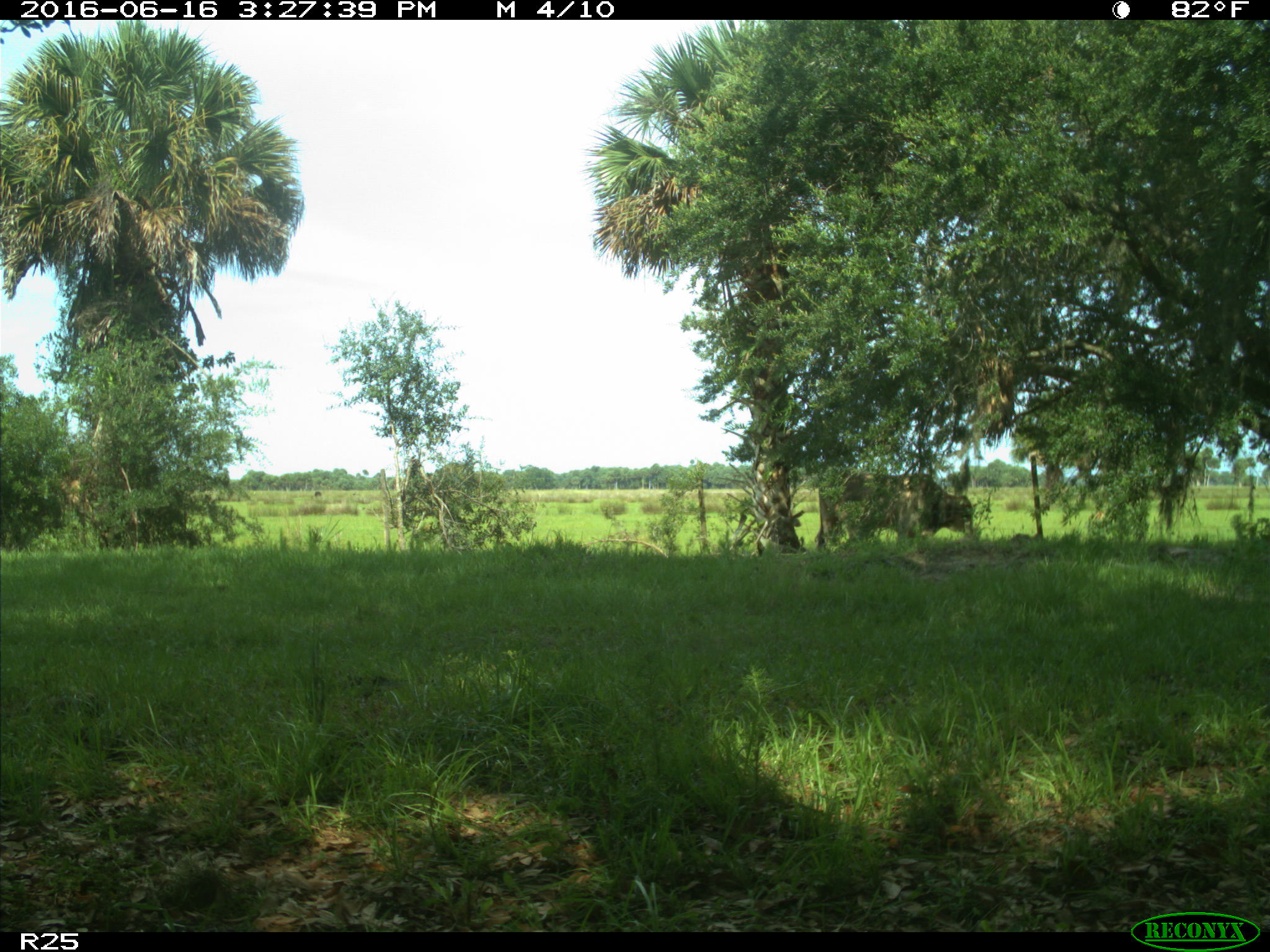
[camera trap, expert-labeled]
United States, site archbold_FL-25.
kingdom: Animalia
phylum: Chordata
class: Mammalia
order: Artiodactyla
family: Bovidae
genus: Bos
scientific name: Bos taurus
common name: domestic cow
Bos taurus (domestic cow).